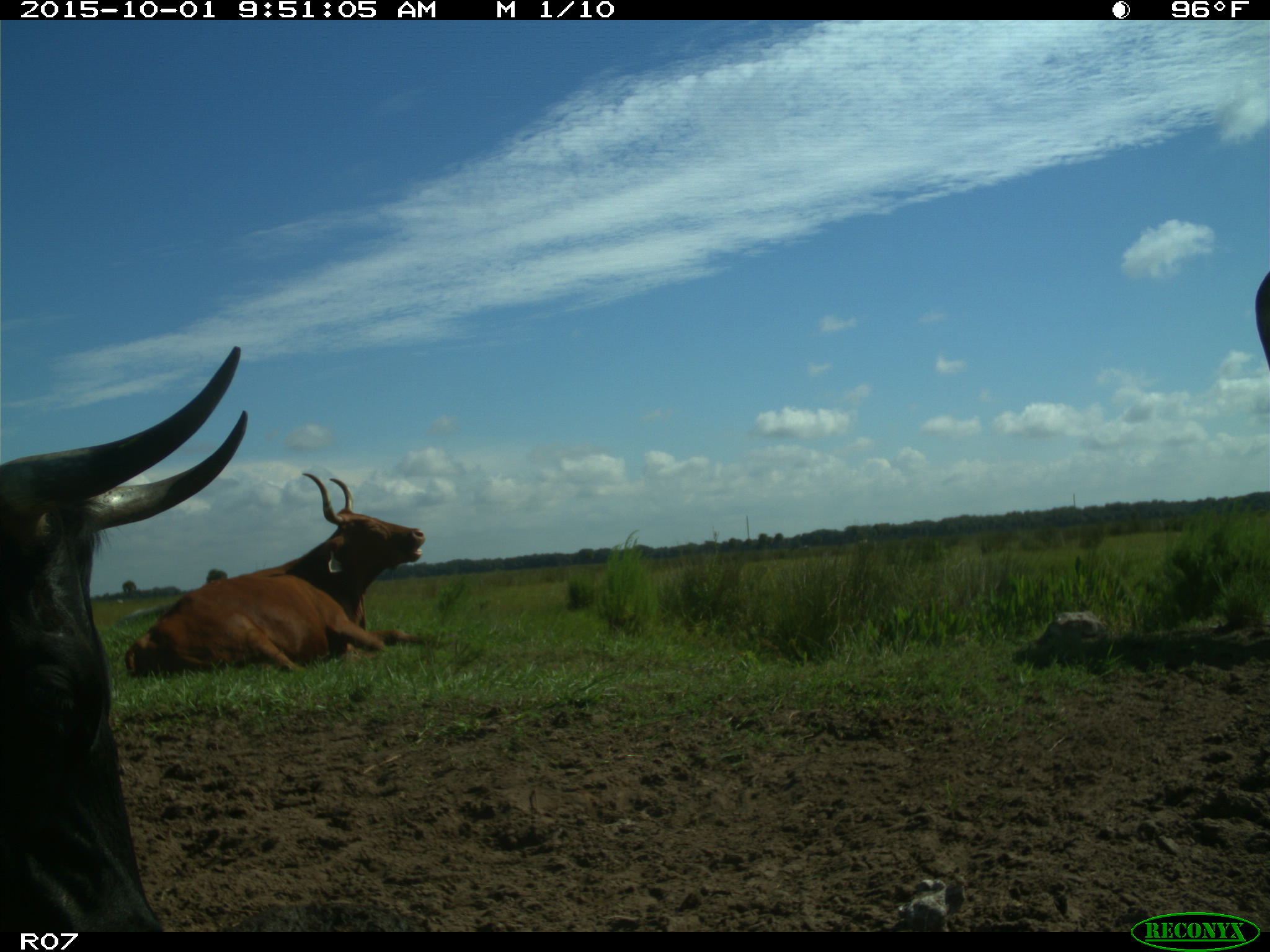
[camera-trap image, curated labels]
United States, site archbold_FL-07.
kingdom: Animalia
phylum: Chordata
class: Mammalia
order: Artiodactyla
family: Bovidae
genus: Bos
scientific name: Bos taurus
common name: domestic cow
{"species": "Bos taurus (domestic cow)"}